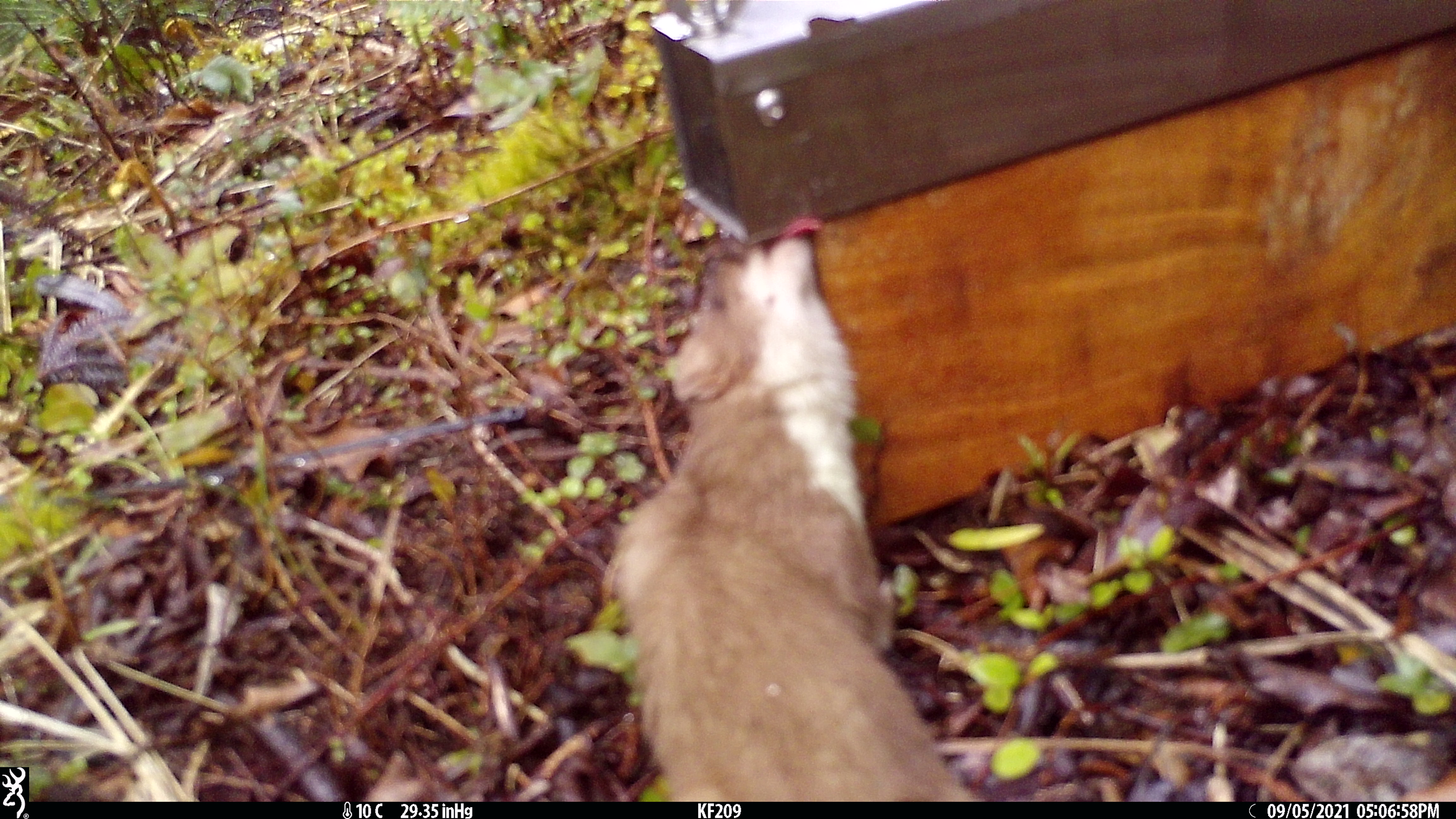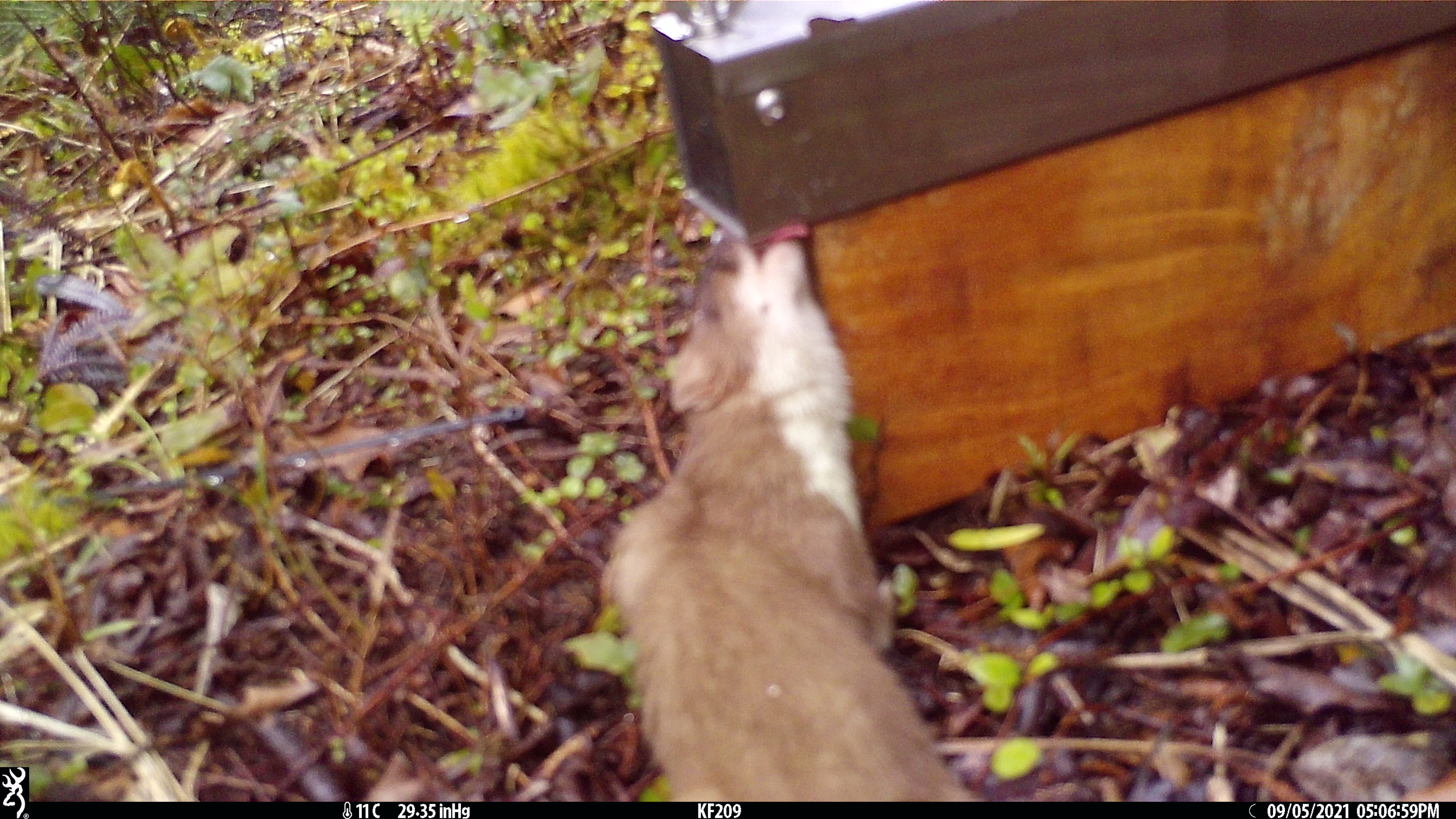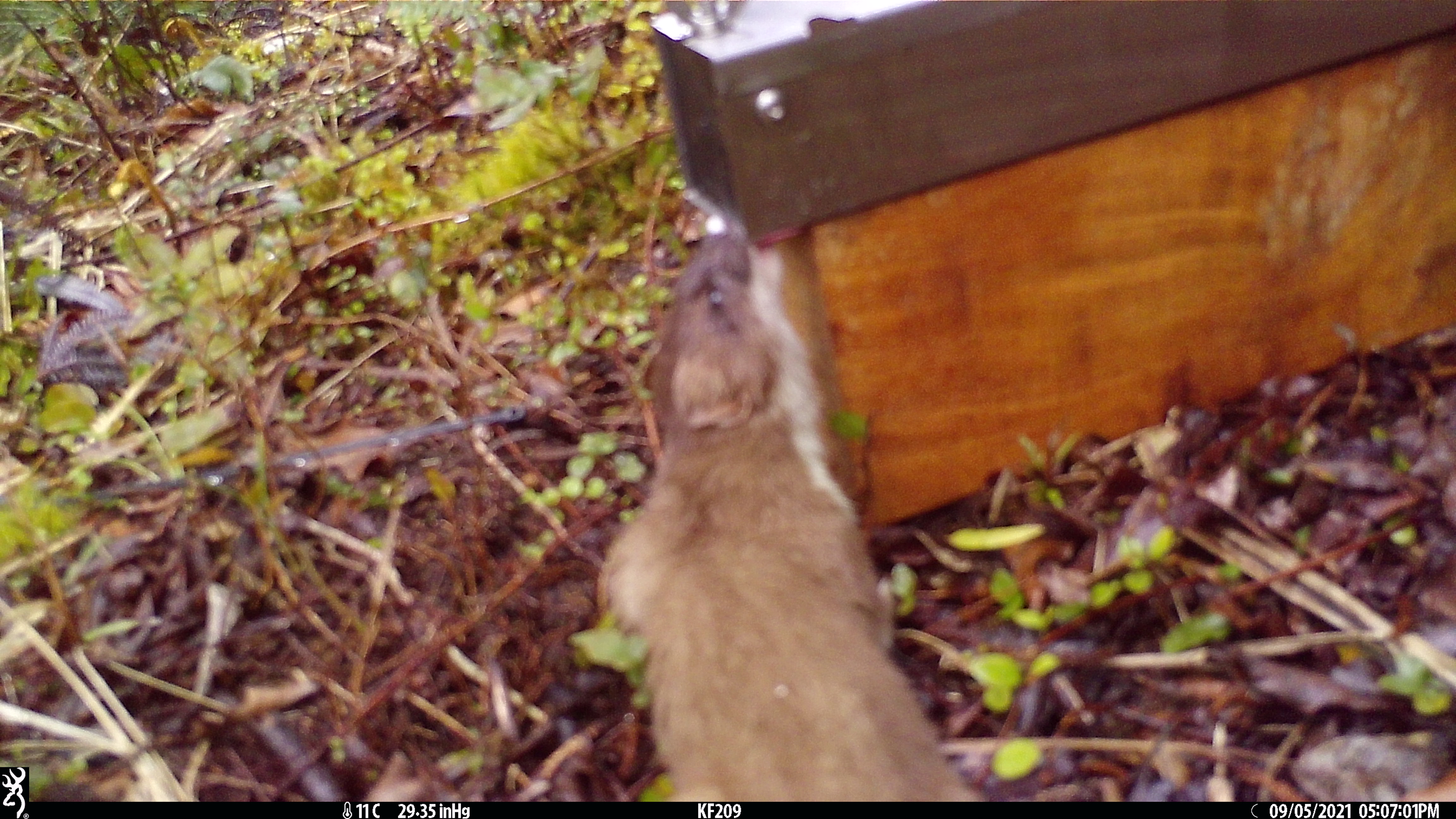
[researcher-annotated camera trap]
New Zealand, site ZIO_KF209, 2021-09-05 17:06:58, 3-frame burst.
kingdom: Animalia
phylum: Chordata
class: Mammalia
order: Carnivora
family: Mustelidae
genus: Mustela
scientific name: Mustela erminea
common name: stoat